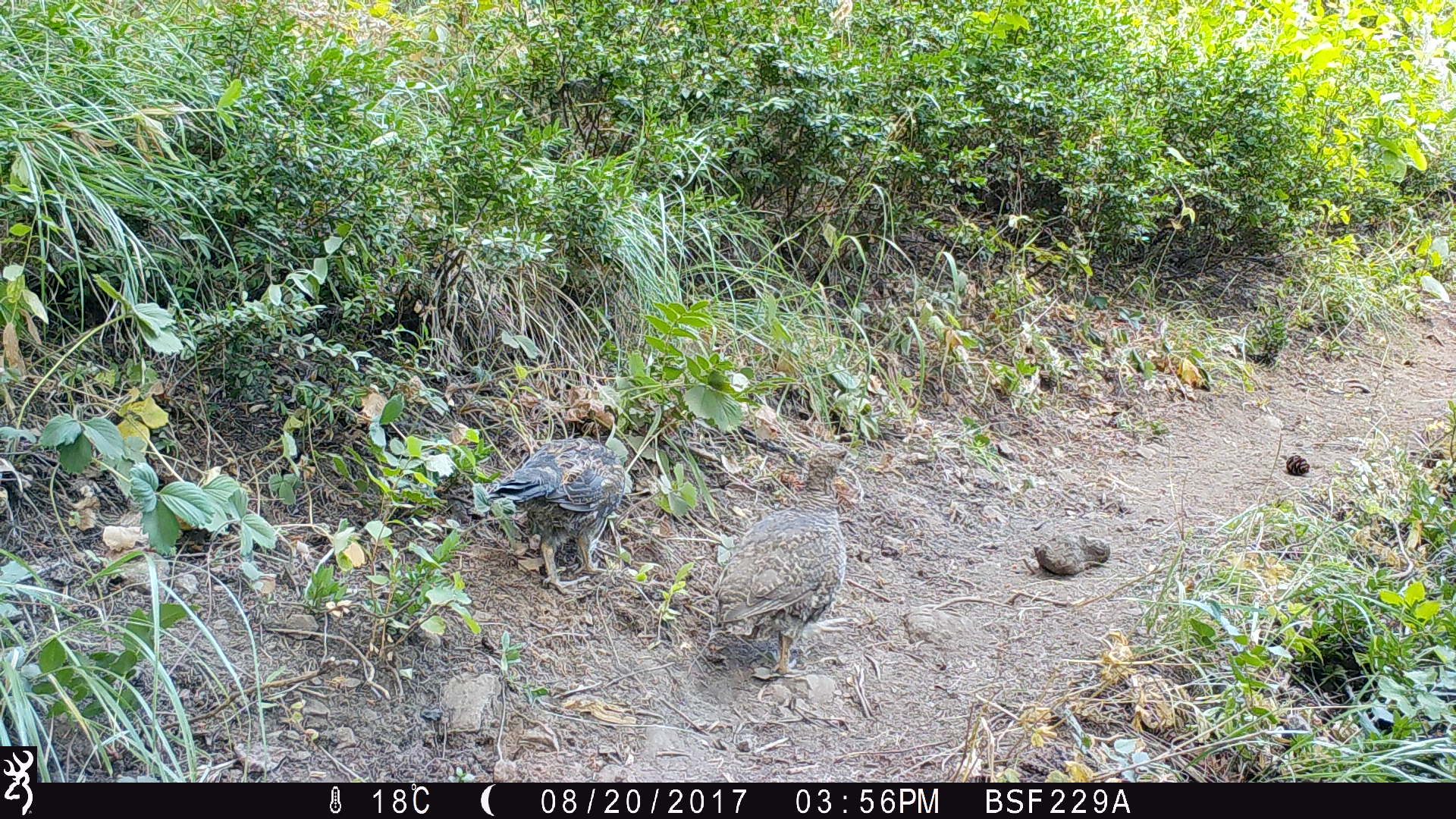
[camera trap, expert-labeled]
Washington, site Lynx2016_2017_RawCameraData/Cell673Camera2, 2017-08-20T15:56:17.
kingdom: Animalia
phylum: Chordata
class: Aves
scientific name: Aves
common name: birds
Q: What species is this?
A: Aves (birds).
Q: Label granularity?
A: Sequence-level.